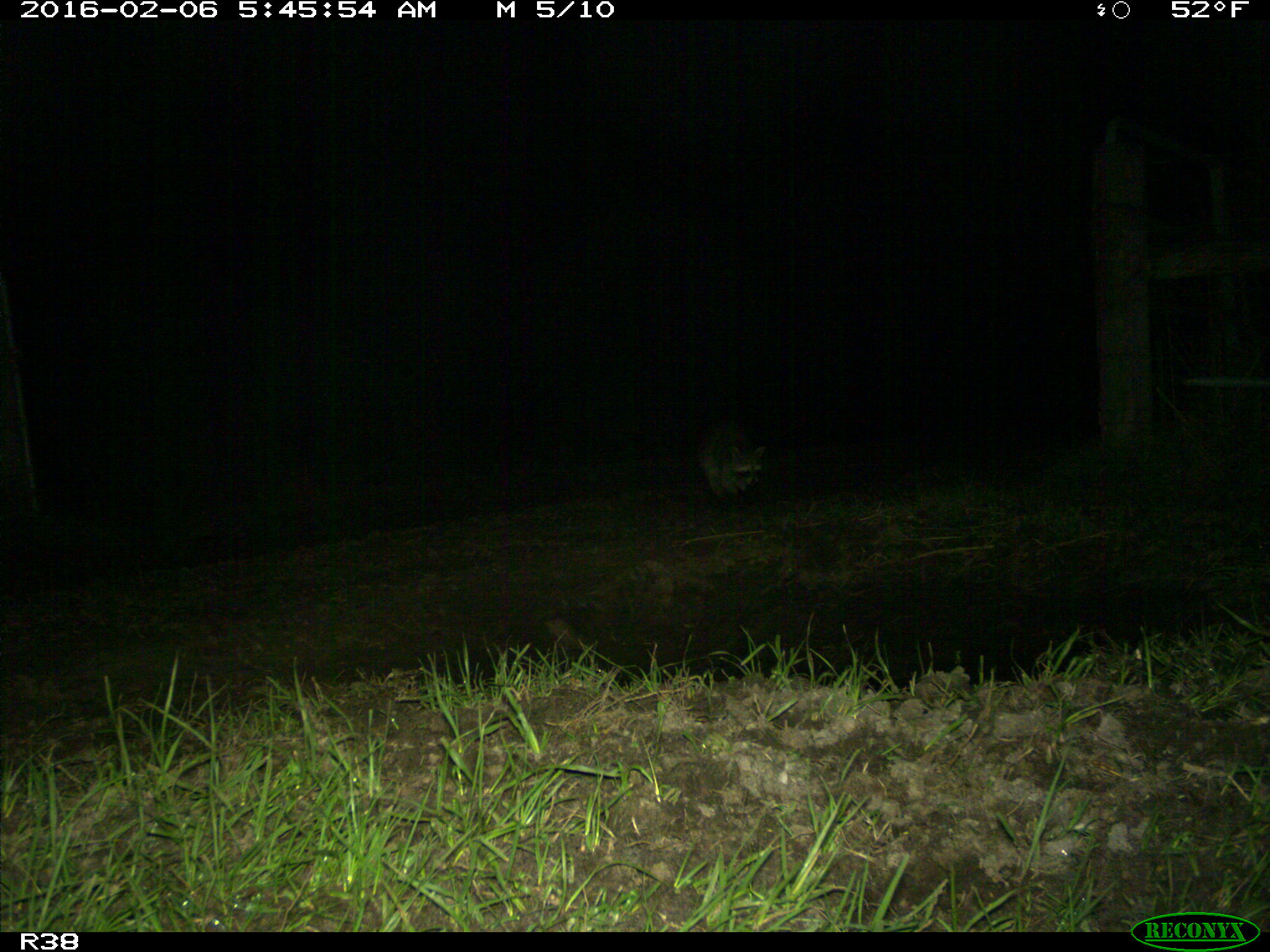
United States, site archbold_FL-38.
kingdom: Animalia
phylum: Chordata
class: Mammalia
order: Carnivora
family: Procyonidae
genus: Procyon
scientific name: Procyon lotor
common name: common raccoon